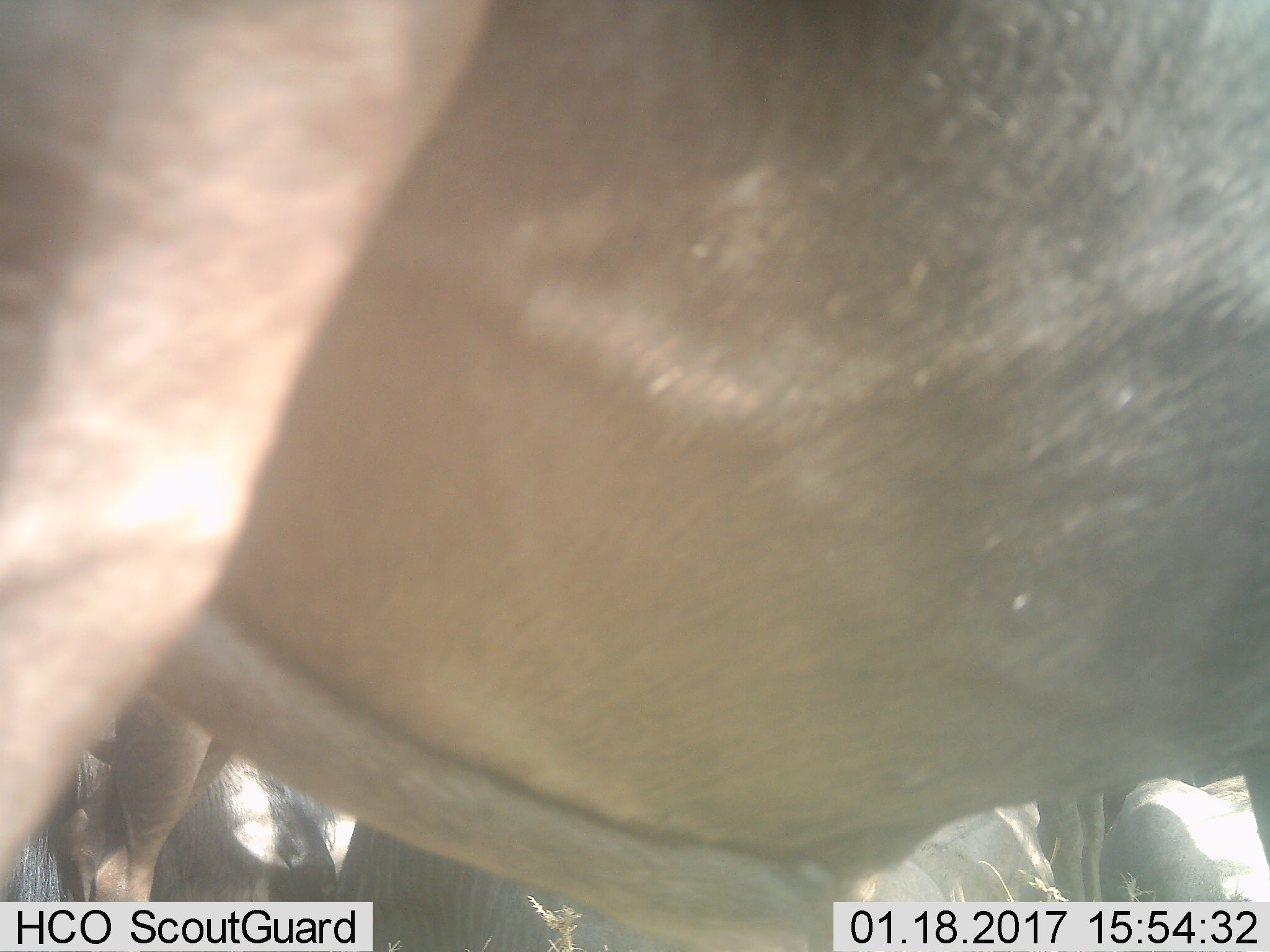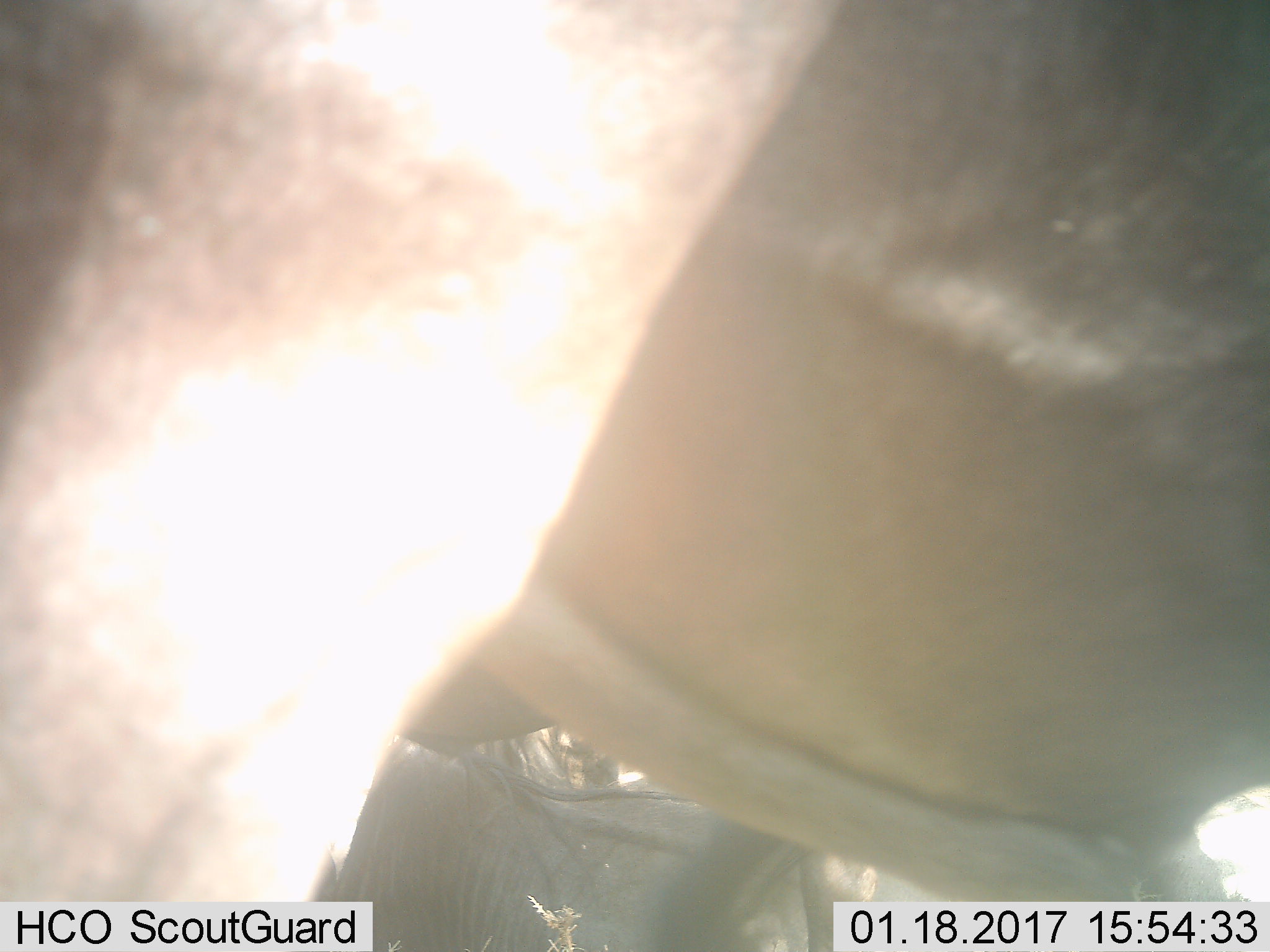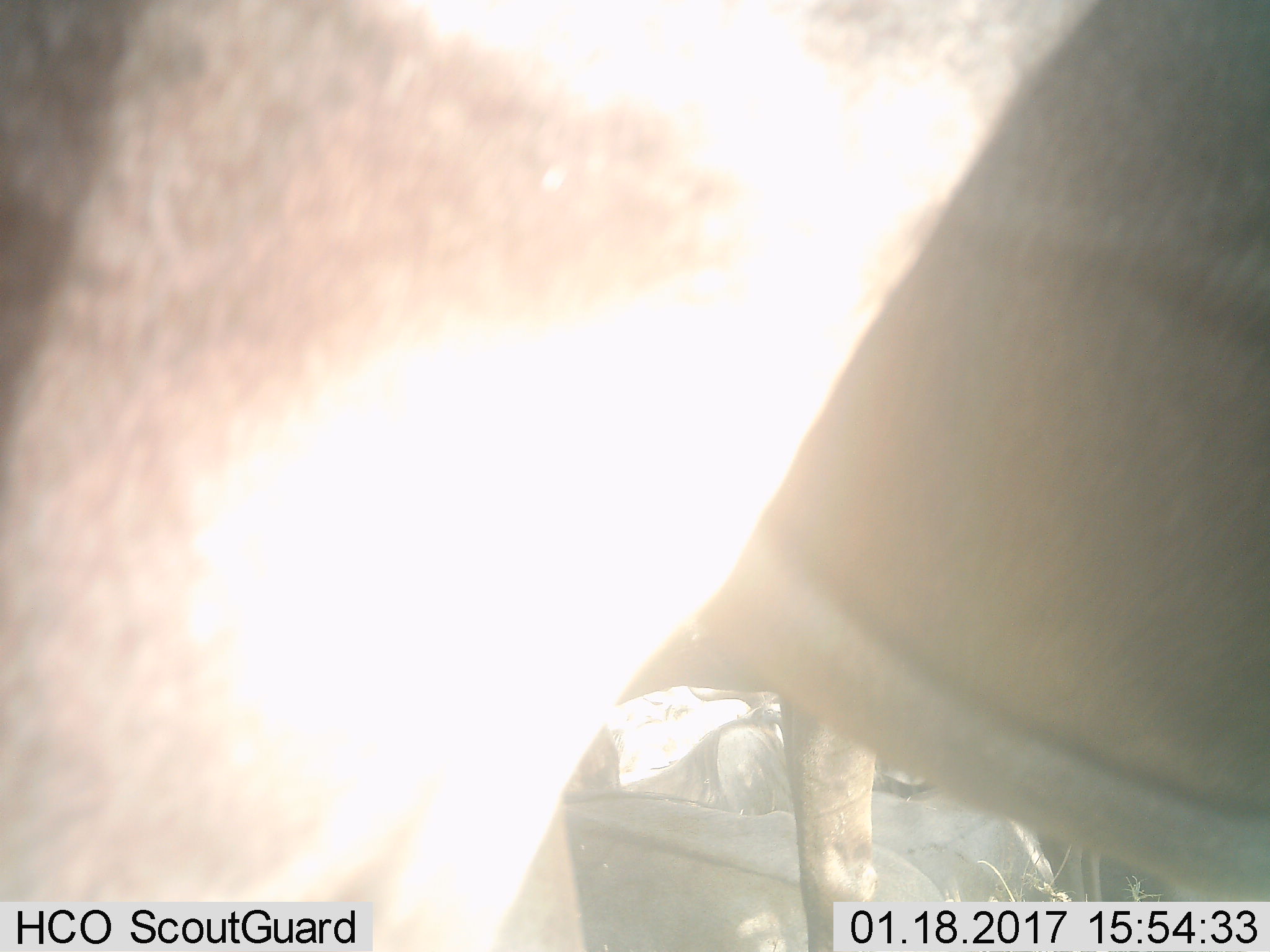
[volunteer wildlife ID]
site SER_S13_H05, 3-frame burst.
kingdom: Animalia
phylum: Chordata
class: Mammalia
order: Artiodactyla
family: Bovidae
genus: Connochaetes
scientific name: Connochaetes taurinus taurinus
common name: blue wildebeest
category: wildebeestblue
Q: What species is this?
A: Wildebeestblue (blue wildebeest) (Connochaetes taurinus taurinus).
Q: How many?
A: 4.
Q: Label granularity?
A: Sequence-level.